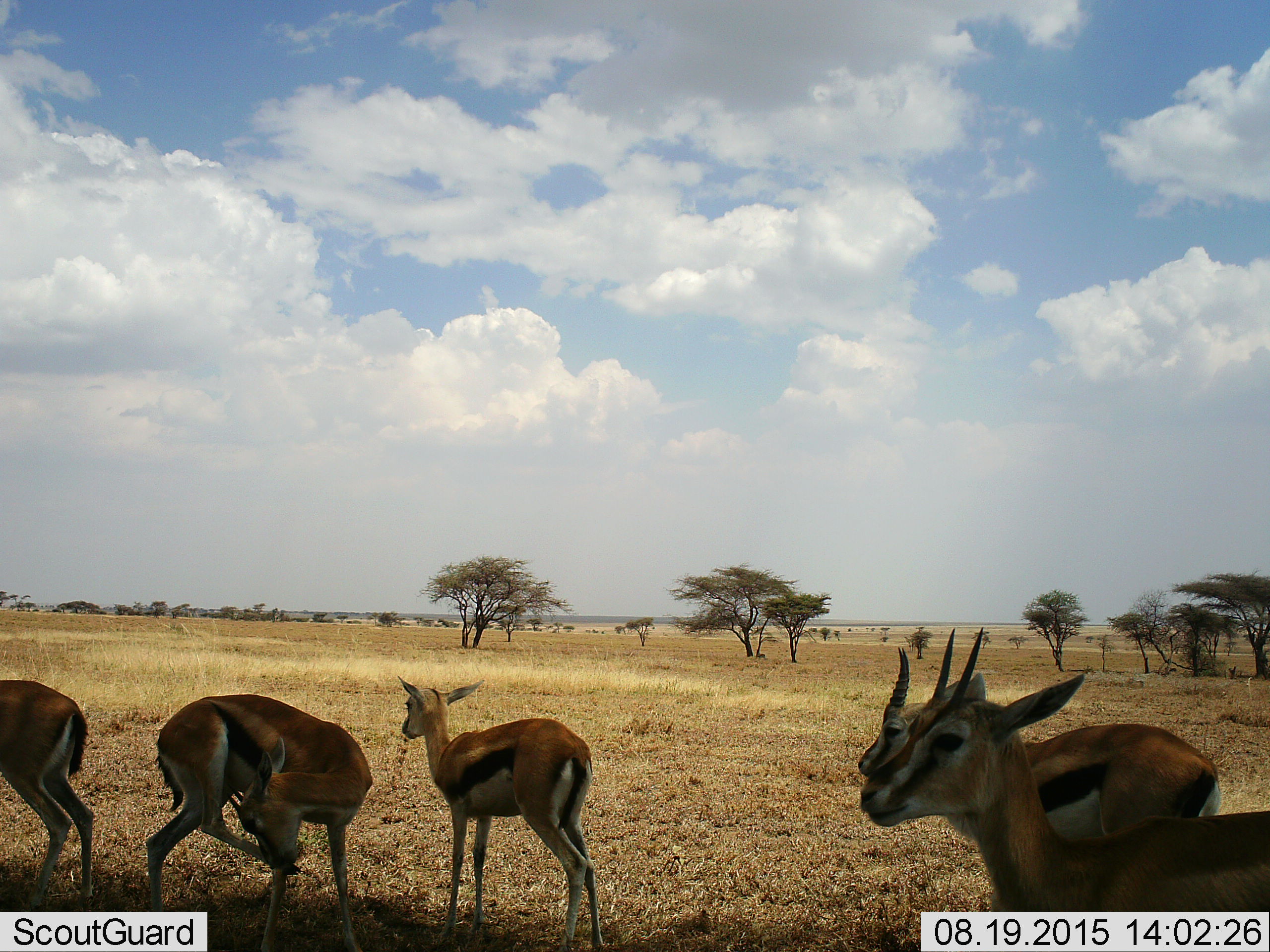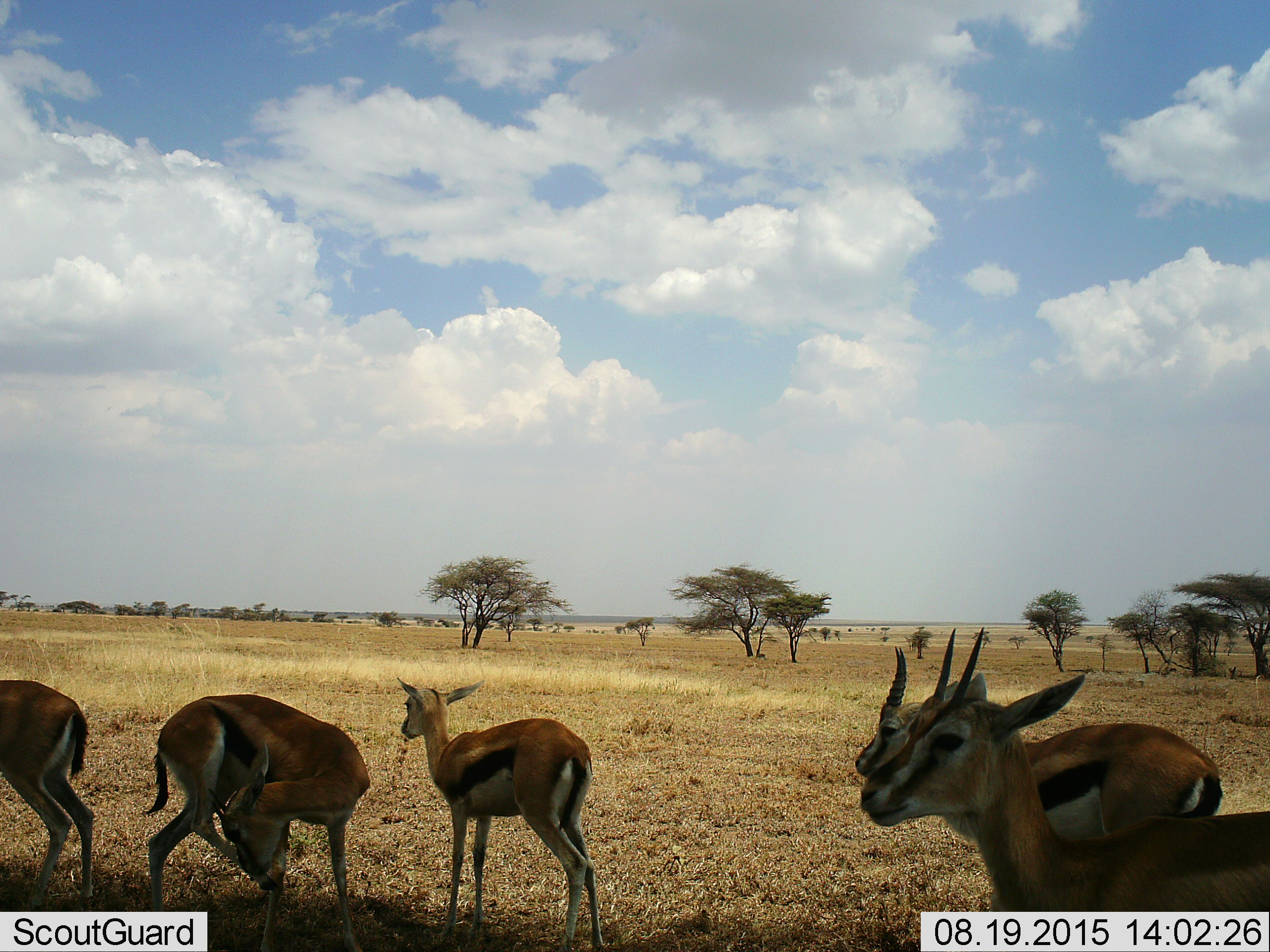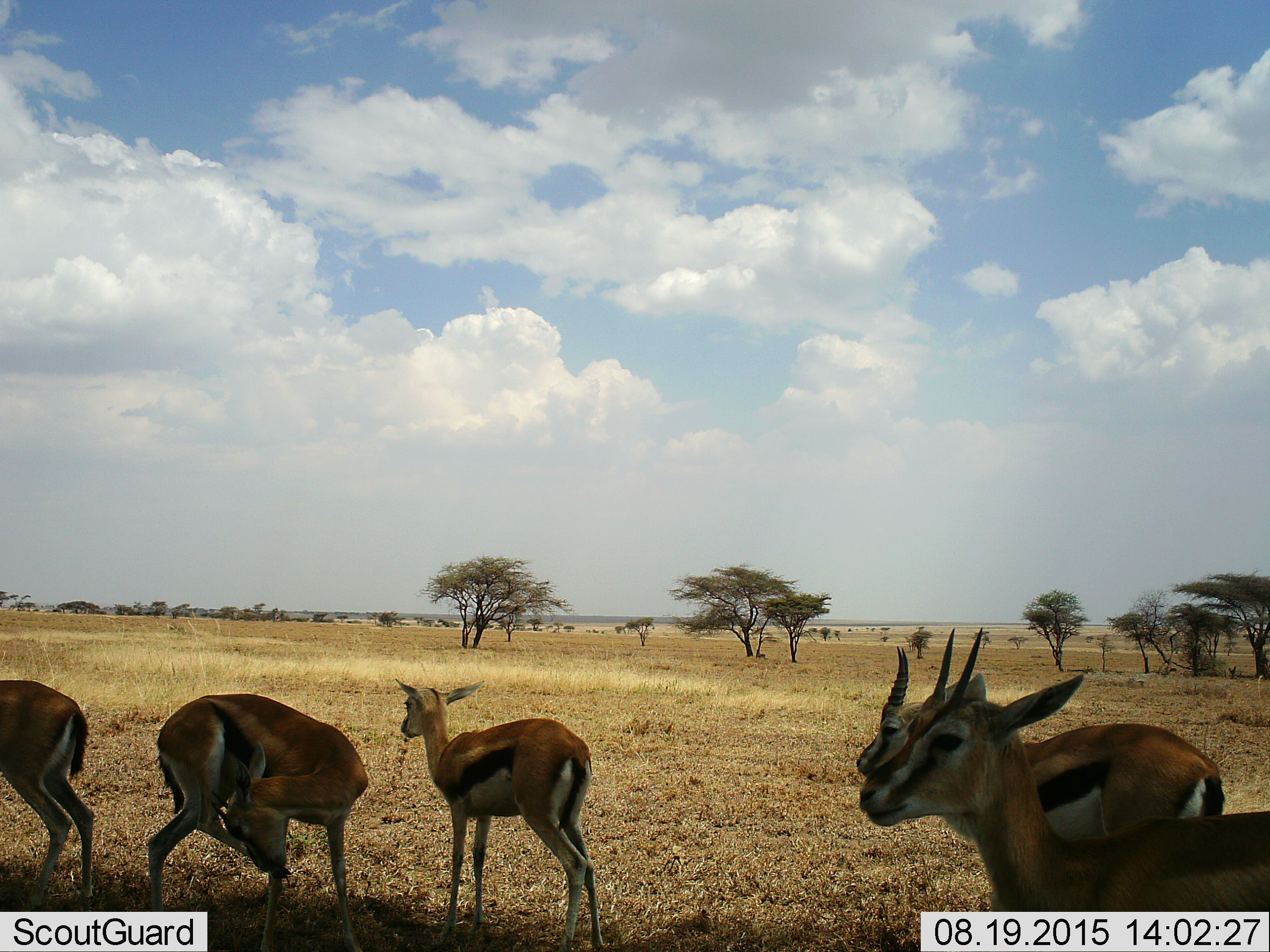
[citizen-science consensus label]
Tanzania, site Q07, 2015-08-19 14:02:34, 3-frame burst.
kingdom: Animalia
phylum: Chordata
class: Mammalia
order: Artiodactyla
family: Bovidae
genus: Eudorcas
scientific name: Eudorcas thomsonii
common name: thomson's gazelle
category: gazellethomsons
Gazellethomsons (thomson's gazelle) (Eudorcas thomsonii), count 5. Behavior (volunteer vote fractions): standing 100%, resting 11%, moving 22%, interacting 11%. Young present (vote fraction): 11%. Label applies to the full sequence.